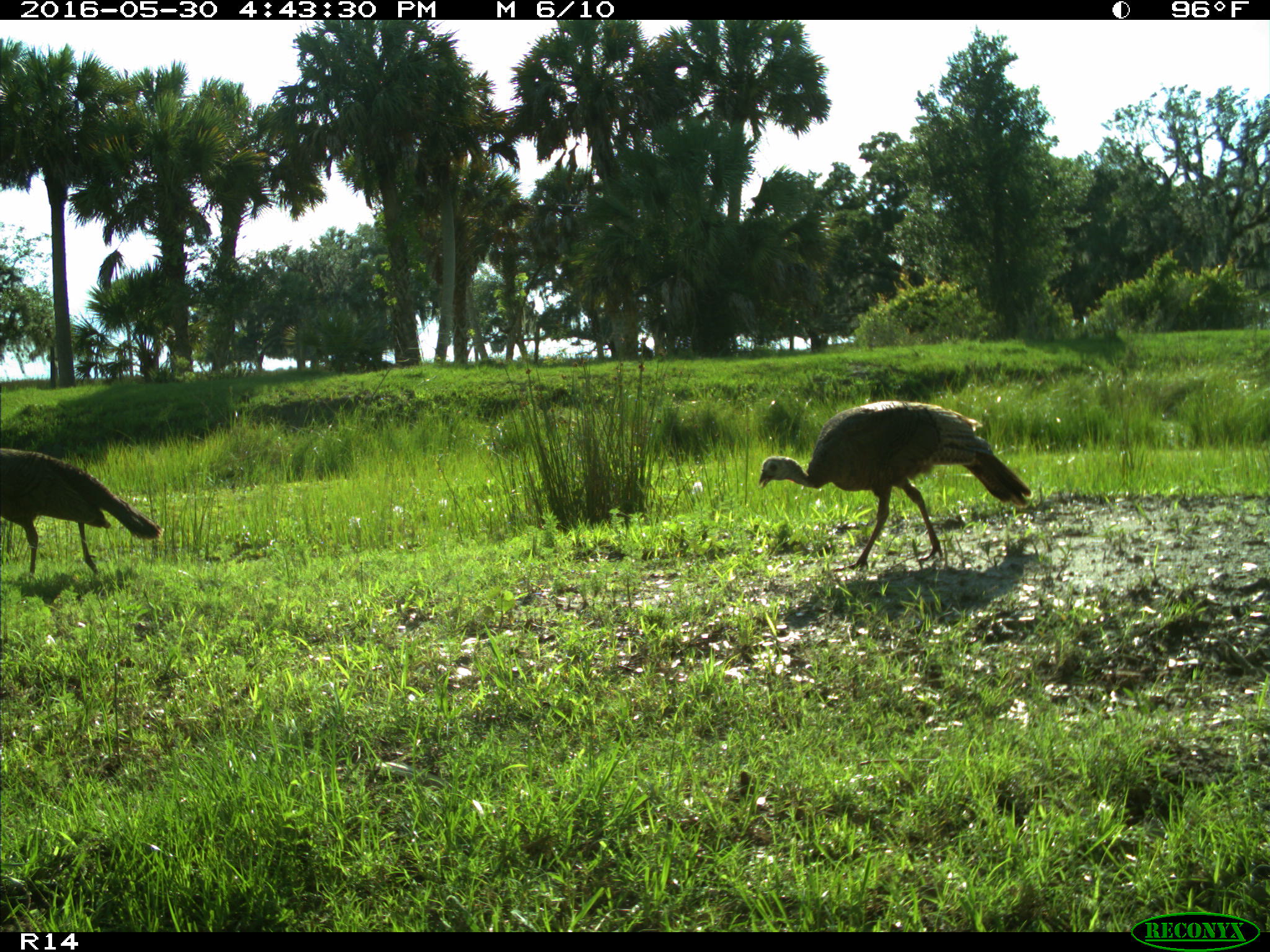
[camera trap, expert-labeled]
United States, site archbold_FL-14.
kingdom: Animalia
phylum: Chordata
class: Aves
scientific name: Aves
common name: birds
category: unidentified bird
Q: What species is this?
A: Unidentified bird (birds) (Aves).